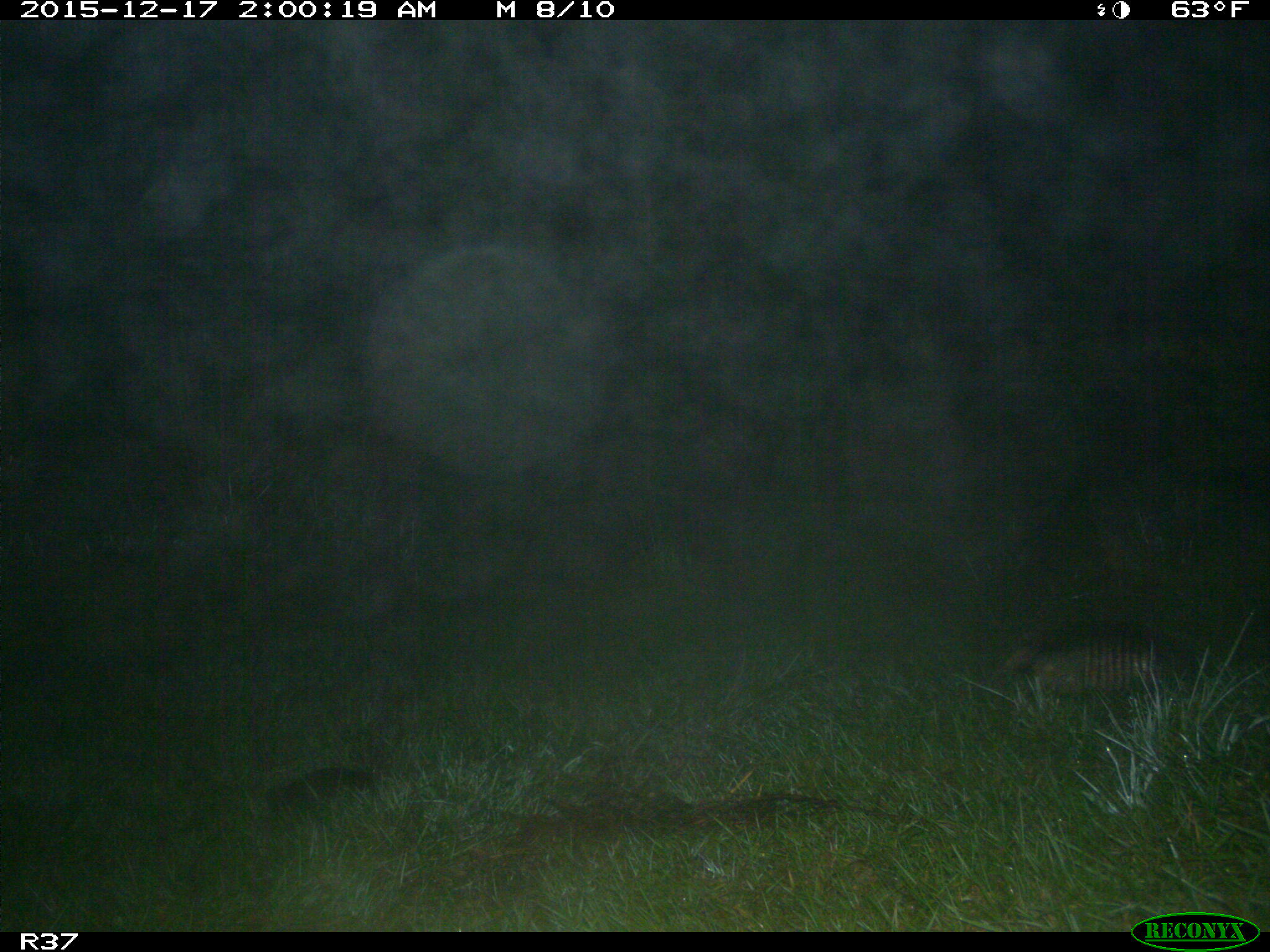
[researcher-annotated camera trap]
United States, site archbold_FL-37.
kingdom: Animalia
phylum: Chordata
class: Mammalia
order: Cingulata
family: Dasypodidae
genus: Dasypus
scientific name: Dasypus novemcinctus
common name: nine-banded armadillo